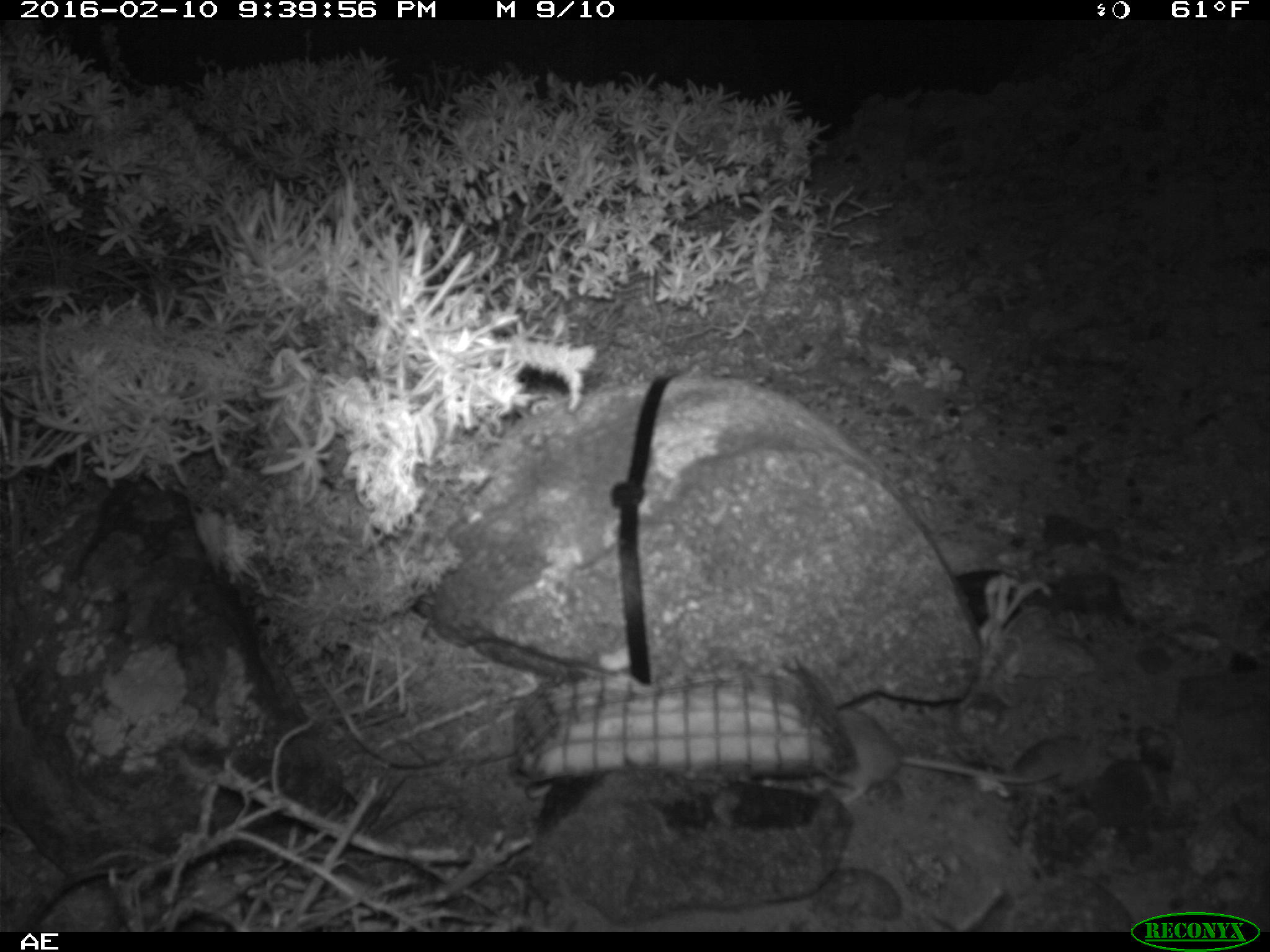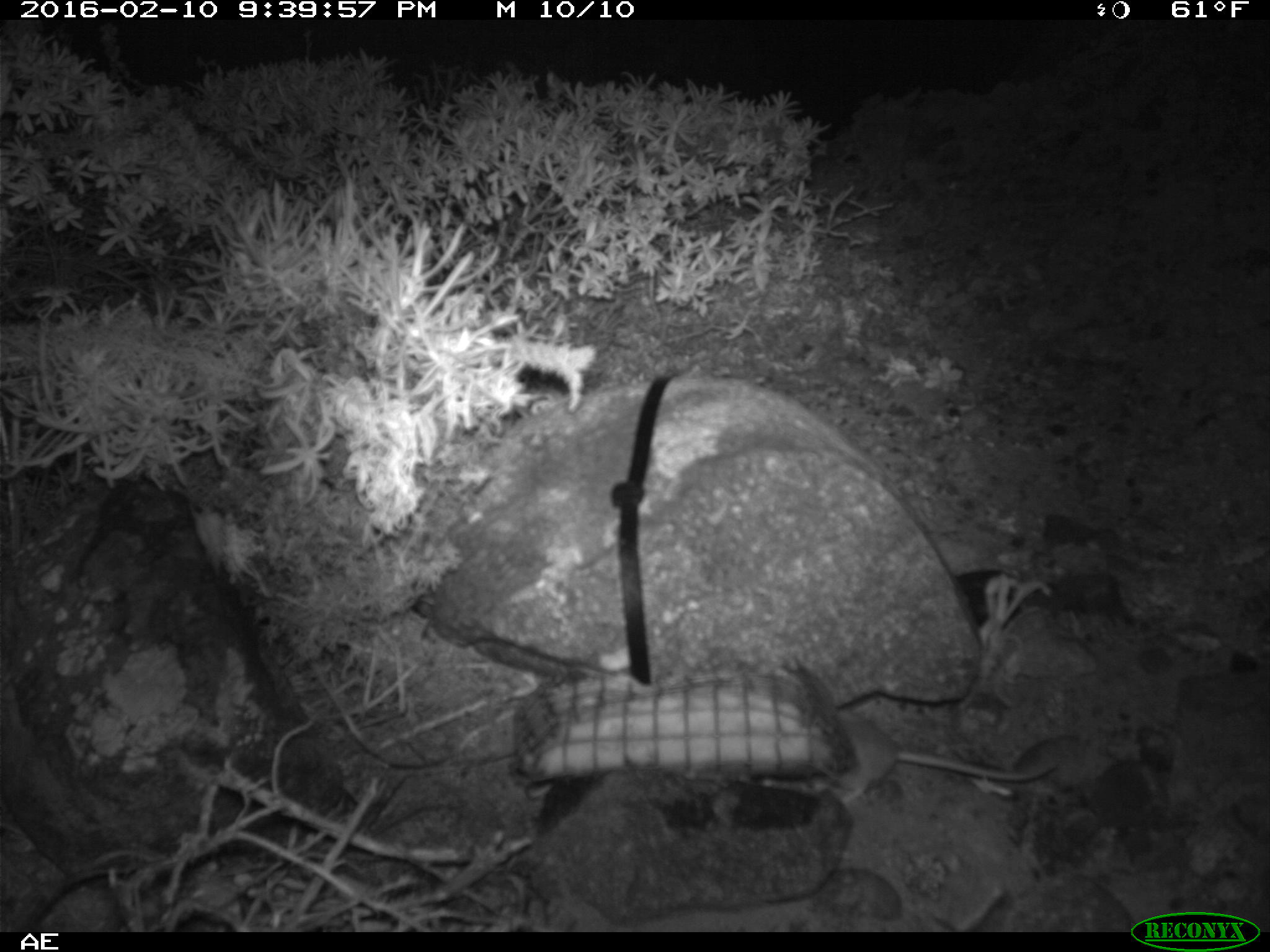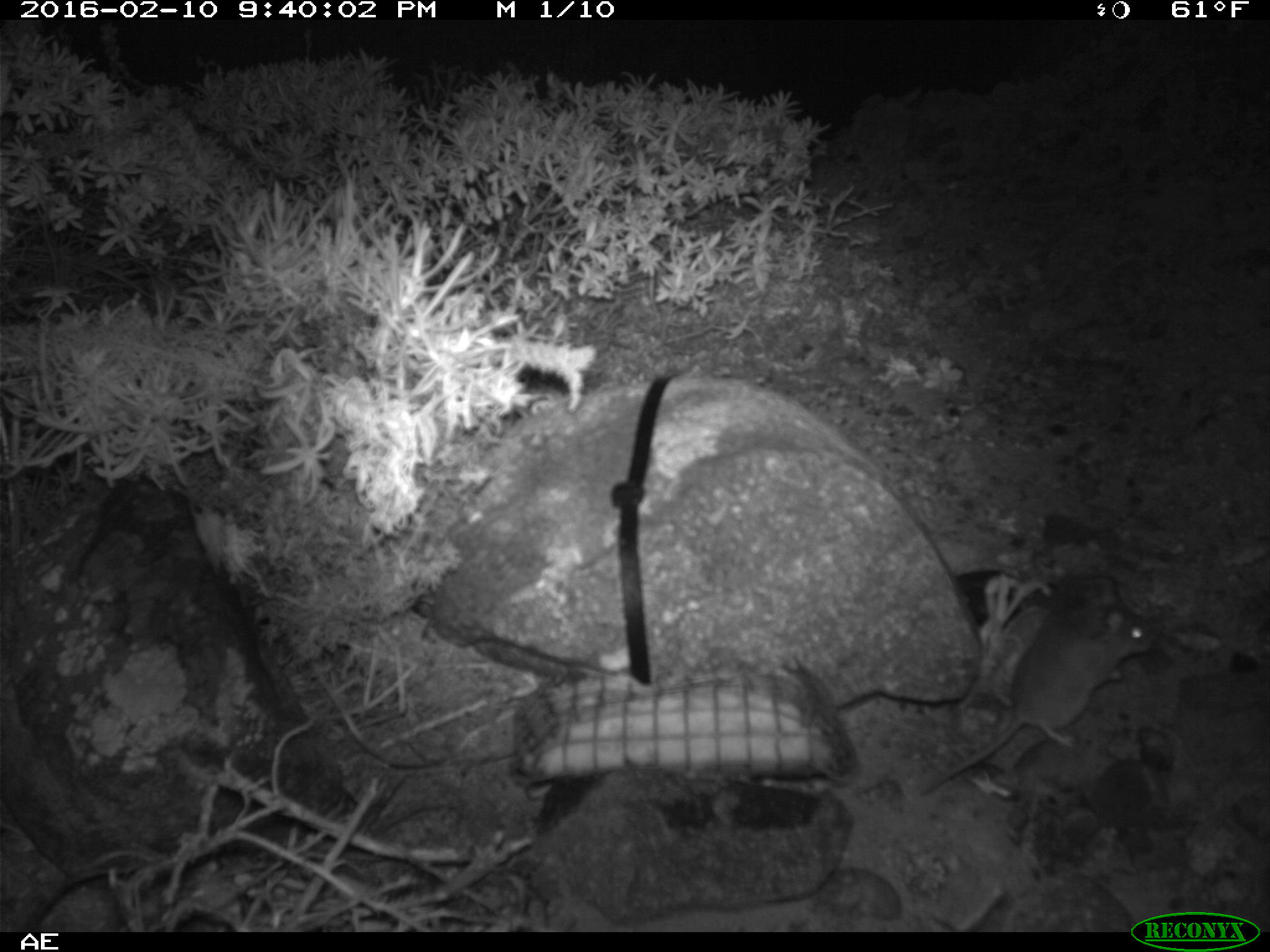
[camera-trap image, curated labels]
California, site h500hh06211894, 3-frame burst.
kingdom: Animalia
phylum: Chordata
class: Mammalia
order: Rodentia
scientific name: Rodentia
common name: rodent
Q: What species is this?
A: Rodent (Rodentia).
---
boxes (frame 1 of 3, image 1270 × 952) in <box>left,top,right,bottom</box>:
rodent: <box>819,707,1061,803</box>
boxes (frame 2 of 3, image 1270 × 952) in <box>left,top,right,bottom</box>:
rodent: <box>749,716,1064,808</box>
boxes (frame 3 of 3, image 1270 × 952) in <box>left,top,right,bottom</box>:
rodent: <box>915,576,1158,796</box>